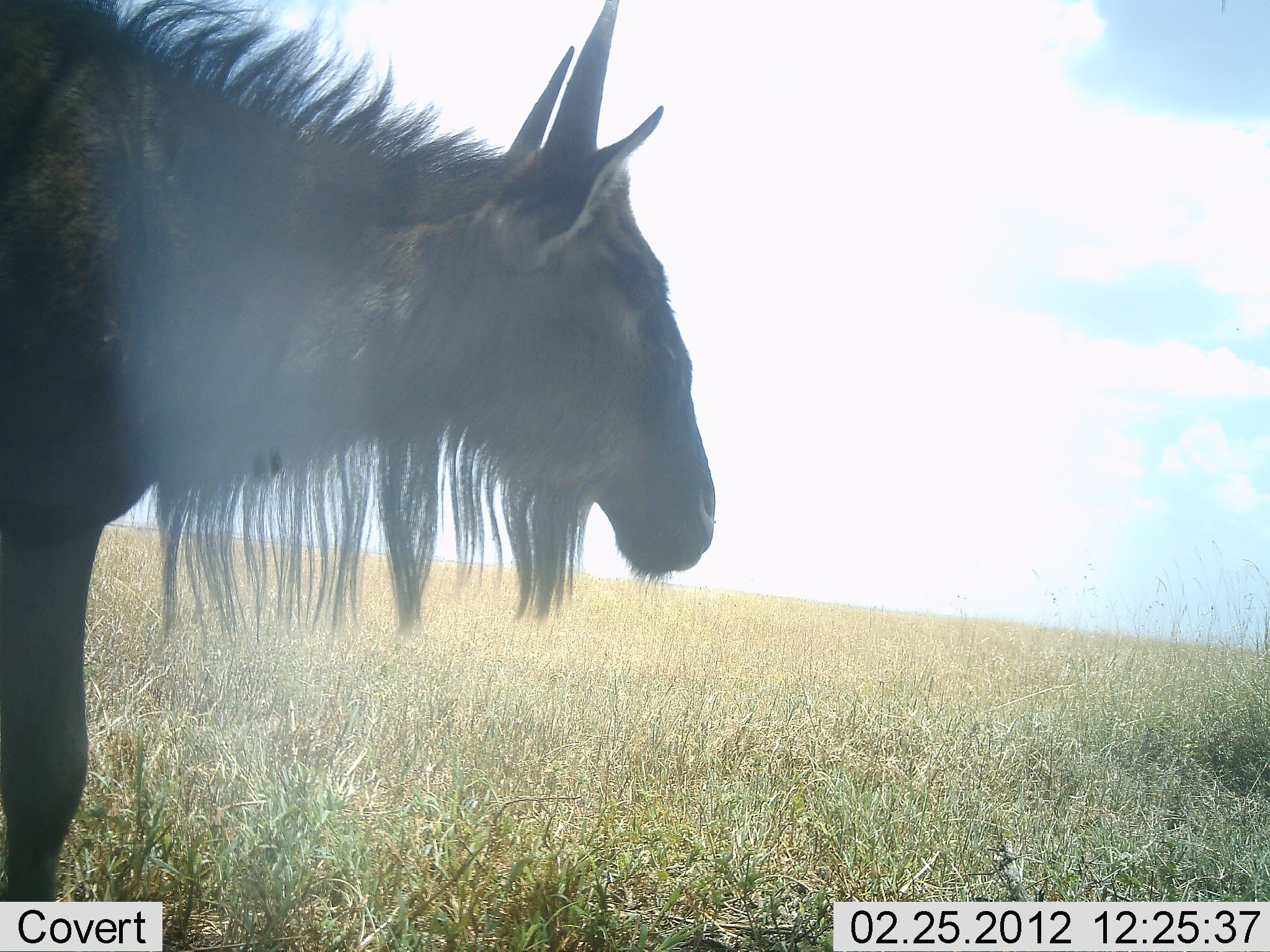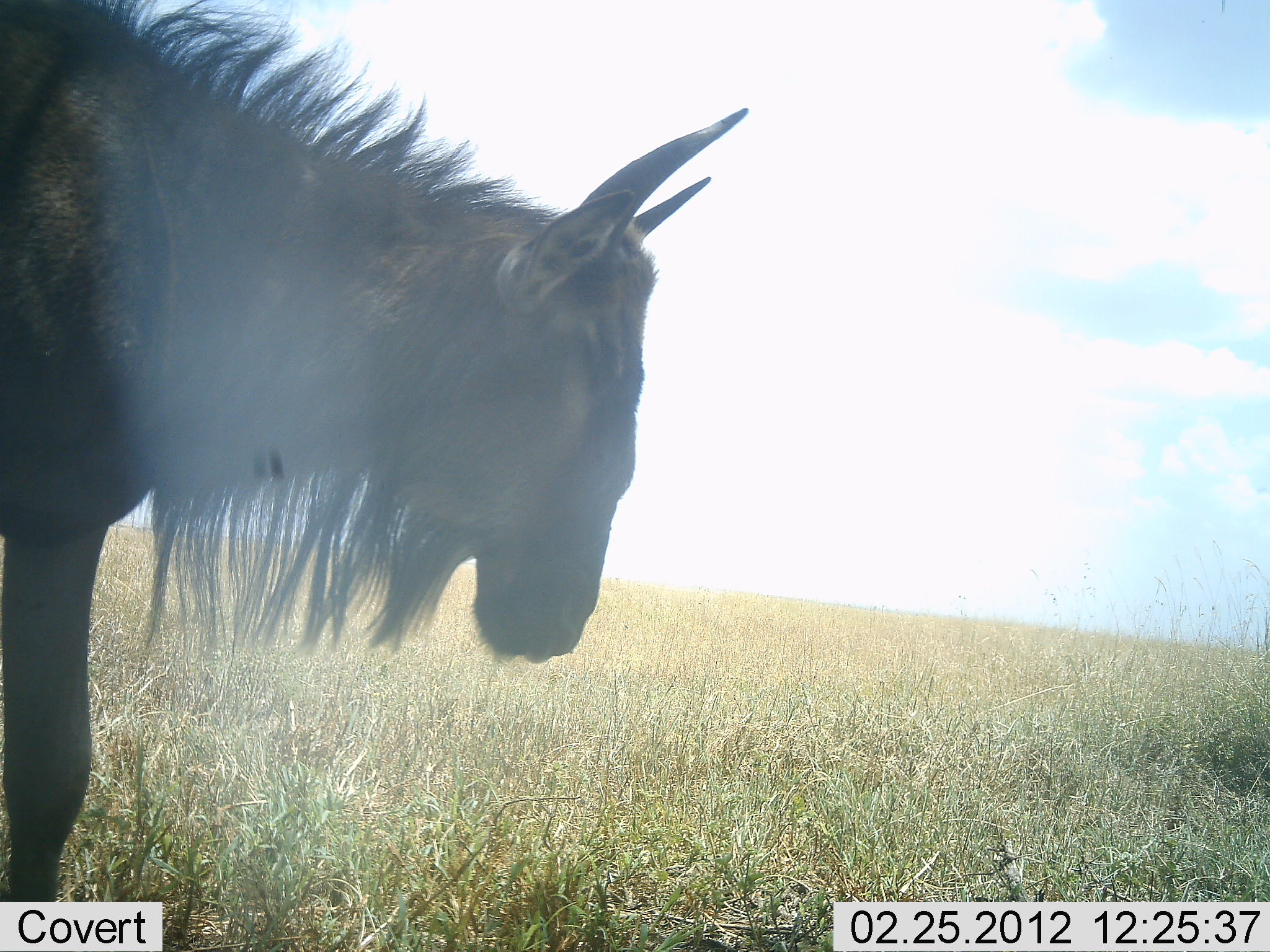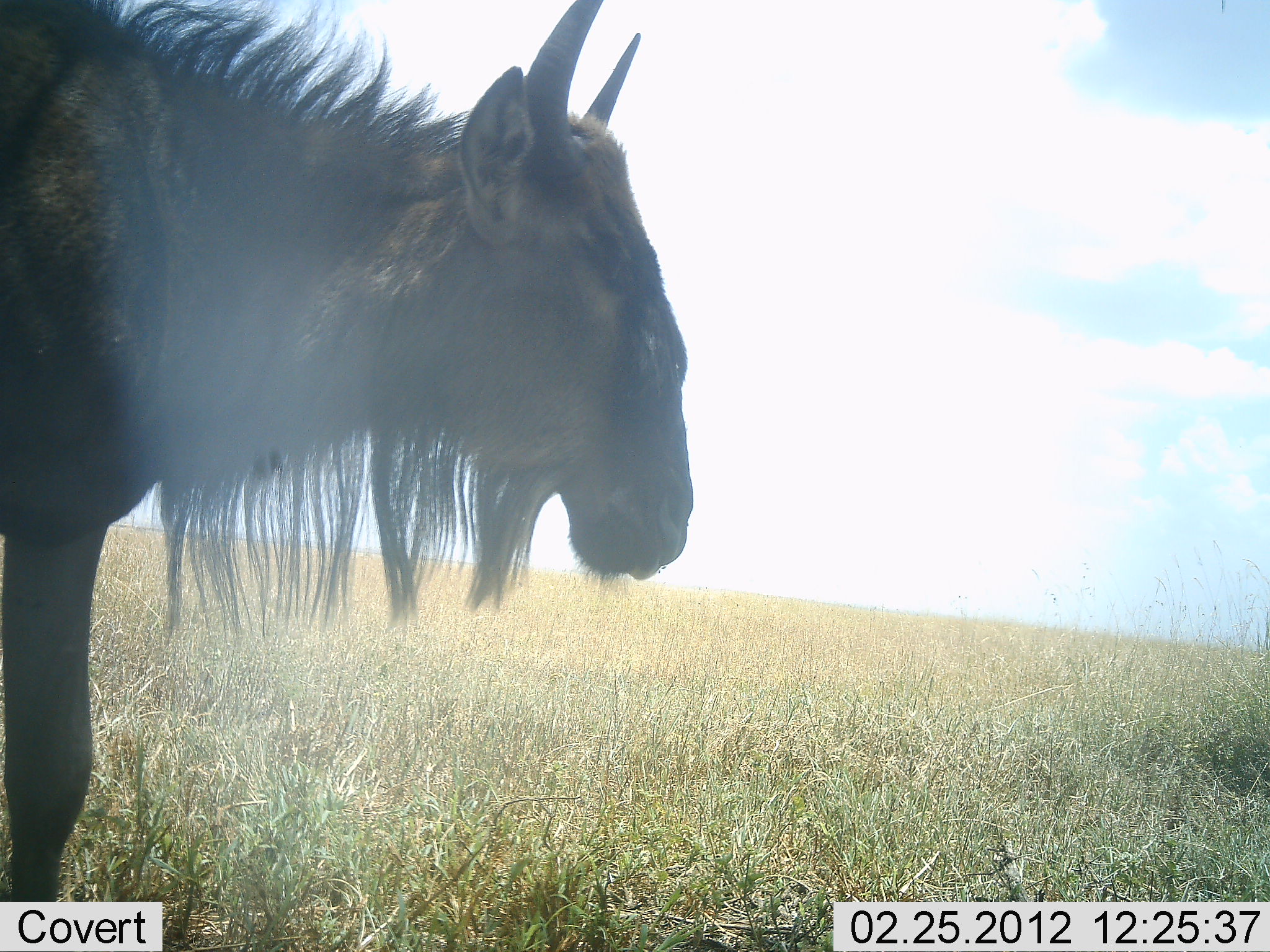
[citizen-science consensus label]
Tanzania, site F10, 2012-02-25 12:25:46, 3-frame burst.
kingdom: Animalia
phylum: Chordata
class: Mammalia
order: Artiodactyla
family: Bovidae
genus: Connochaetes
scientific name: Connochaetes taurinus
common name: blue wildebeest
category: wildebeest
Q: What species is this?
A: Wildebeest (blue wildebeest) (Connochaetes taurinus).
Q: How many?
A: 1.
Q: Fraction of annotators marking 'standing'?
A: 87%.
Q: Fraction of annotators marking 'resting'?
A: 4%.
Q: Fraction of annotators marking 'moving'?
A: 4%.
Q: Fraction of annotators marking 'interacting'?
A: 4%.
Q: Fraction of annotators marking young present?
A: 4%.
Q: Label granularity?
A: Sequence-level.